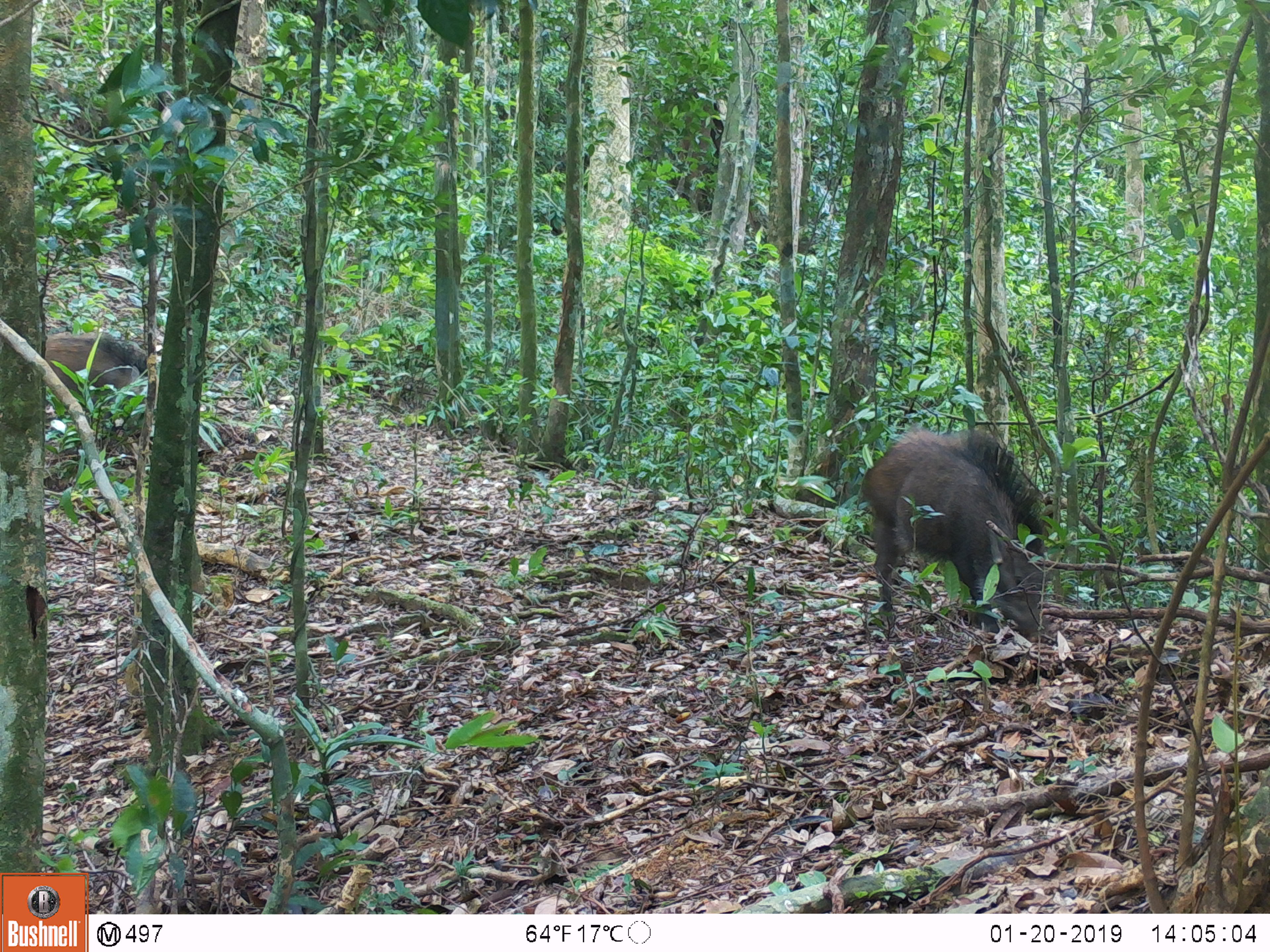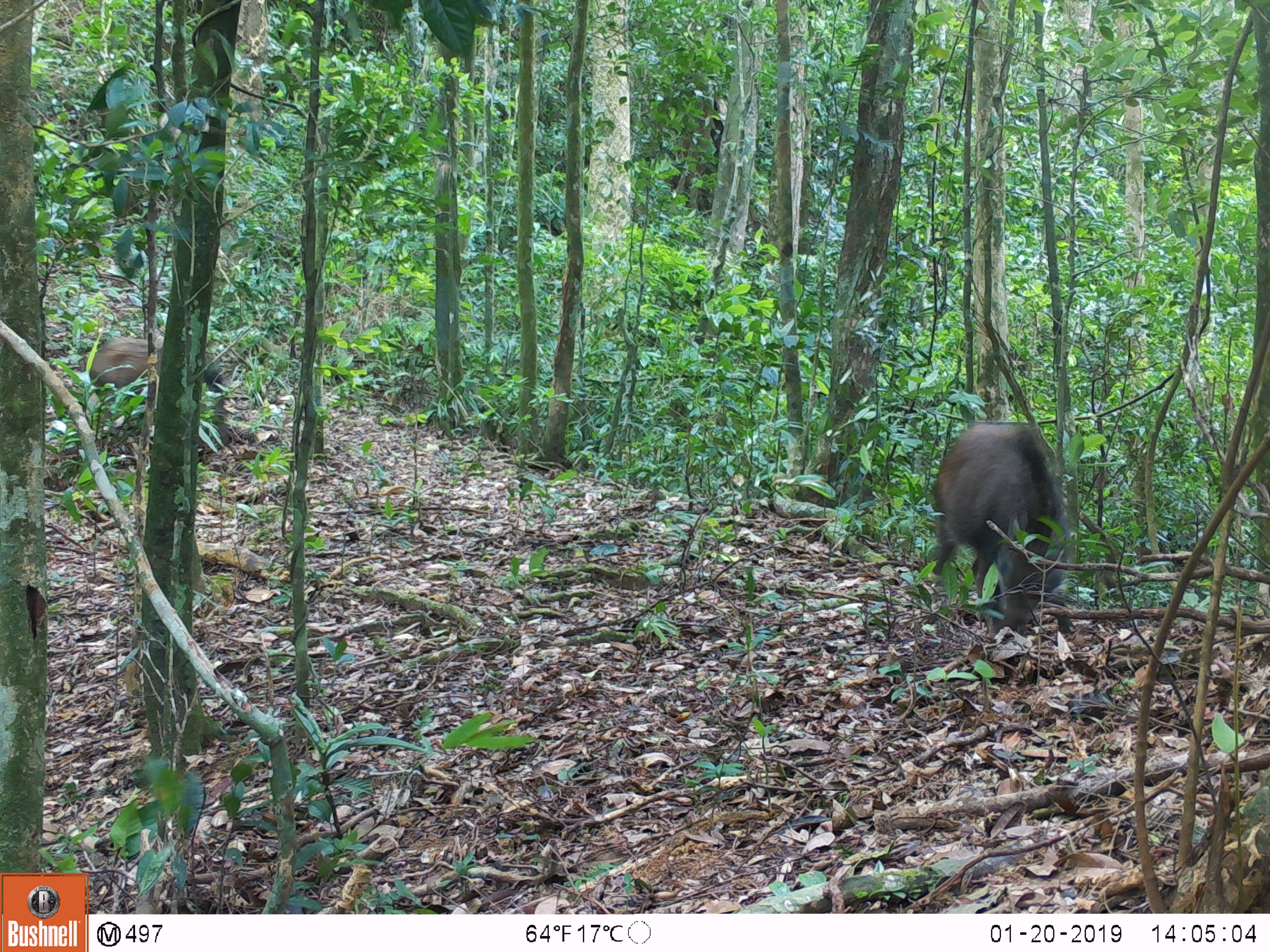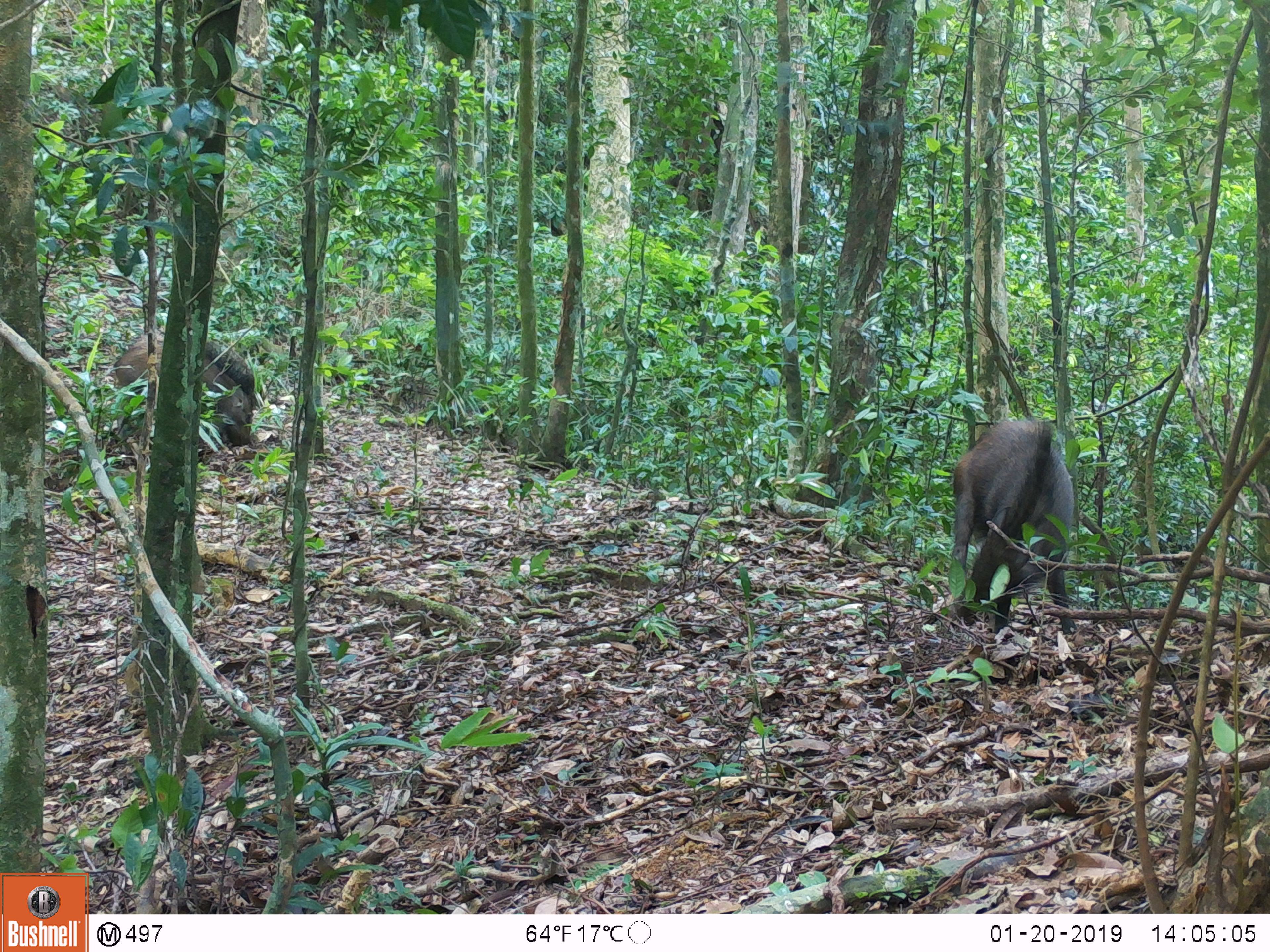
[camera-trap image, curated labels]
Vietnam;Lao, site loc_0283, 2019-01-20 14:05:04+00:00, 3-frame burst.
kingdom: Animalia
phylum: Chordata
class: Mammalia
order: Artiodactyla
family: Suidae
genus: Sus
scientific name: Sus scrofa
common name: eurasian wild pig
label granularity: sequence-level